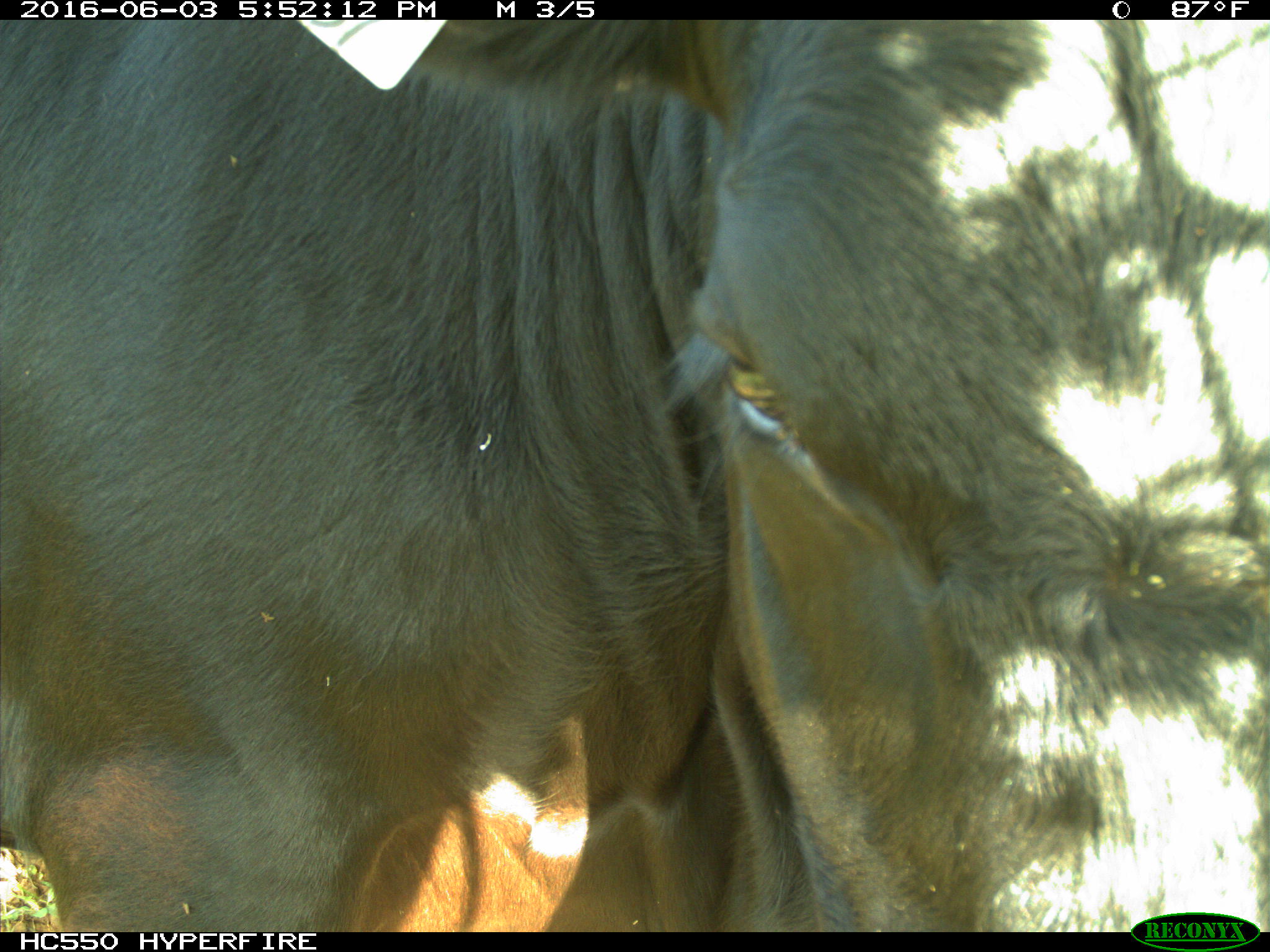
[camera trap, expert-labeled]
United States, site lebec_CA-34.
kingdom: Animalia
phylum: Chordata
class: Mammalia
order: Artiodactyla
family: Bovidae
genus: Bos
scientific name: Bos taurus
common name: domestic cow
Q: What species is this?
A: Bos taurus (domestic cow).